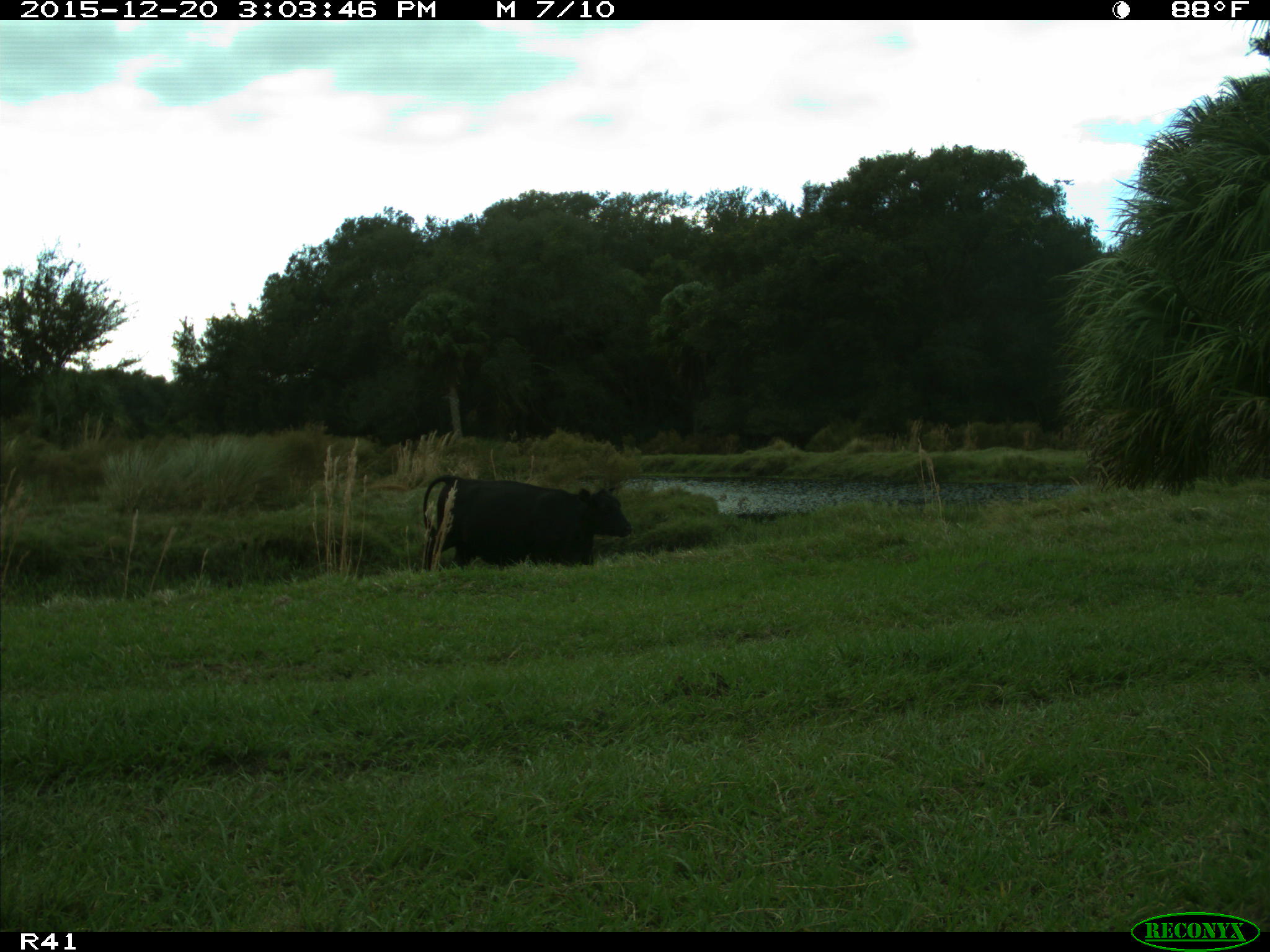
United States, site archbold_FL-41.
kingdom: Animalia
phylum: Chordata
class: Mammalia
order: Artiodactyla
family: Bovidae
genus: Bos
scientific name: Bos taurus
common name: domestic cow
Bos taurus (domestic cow).